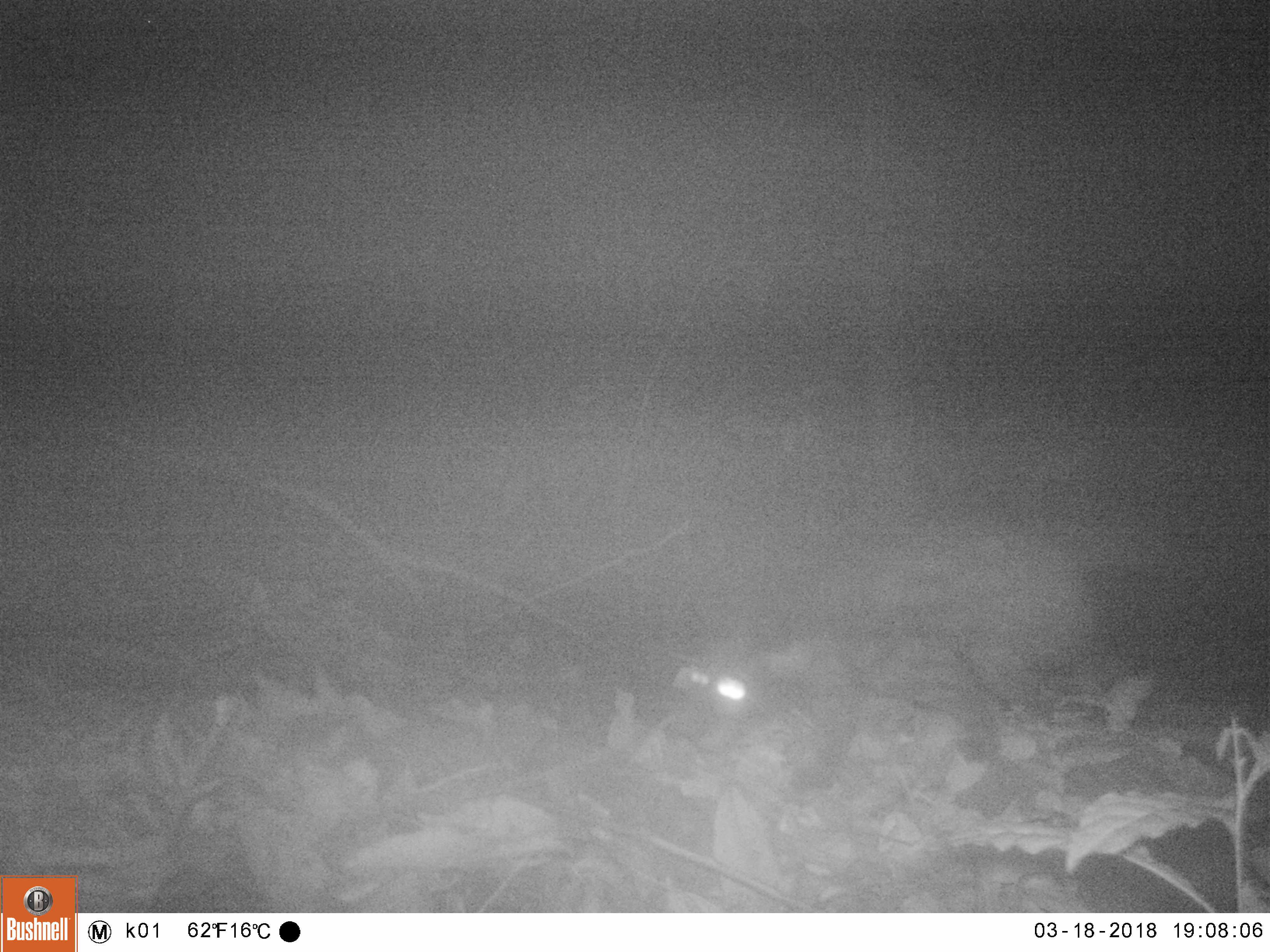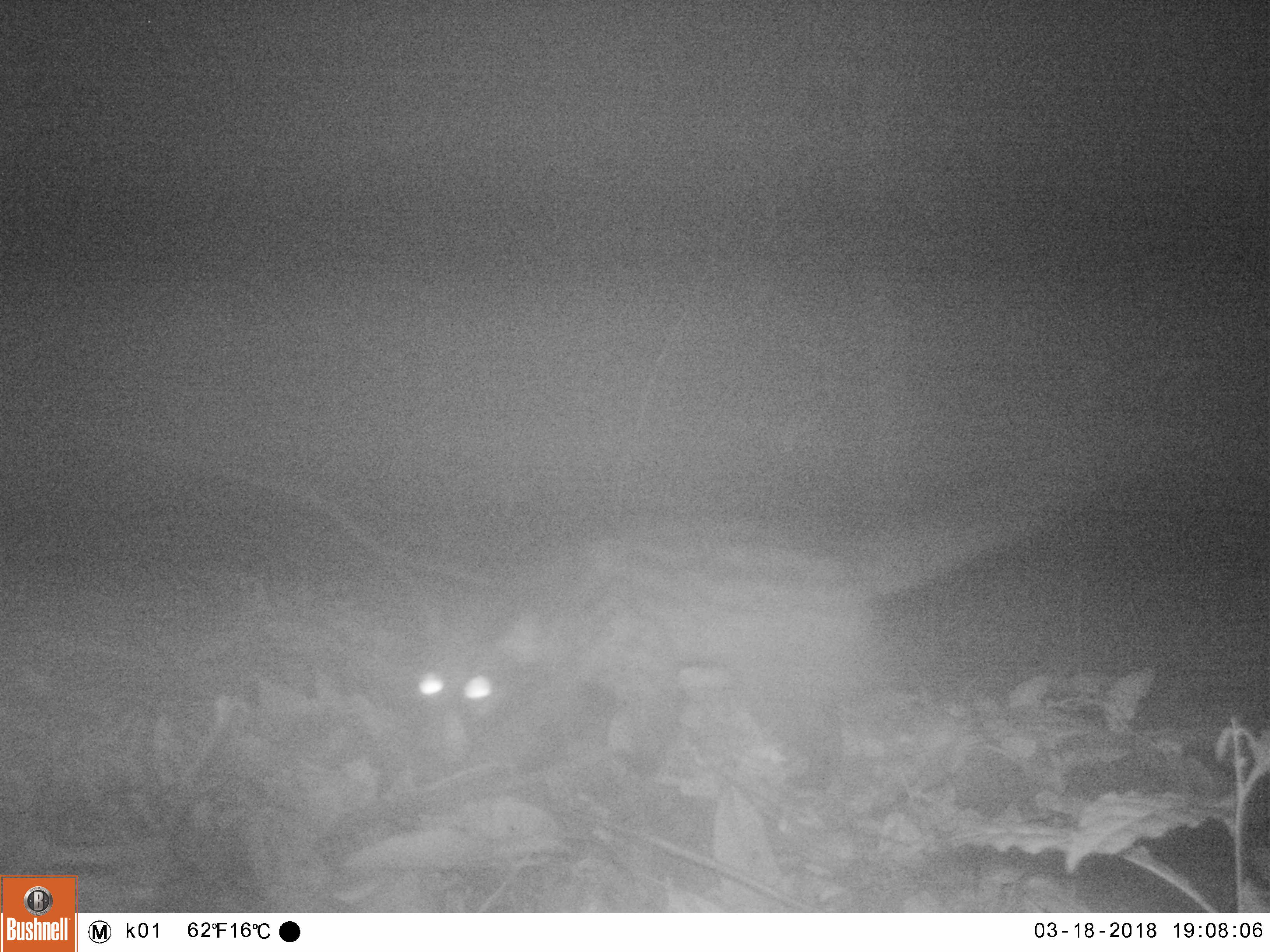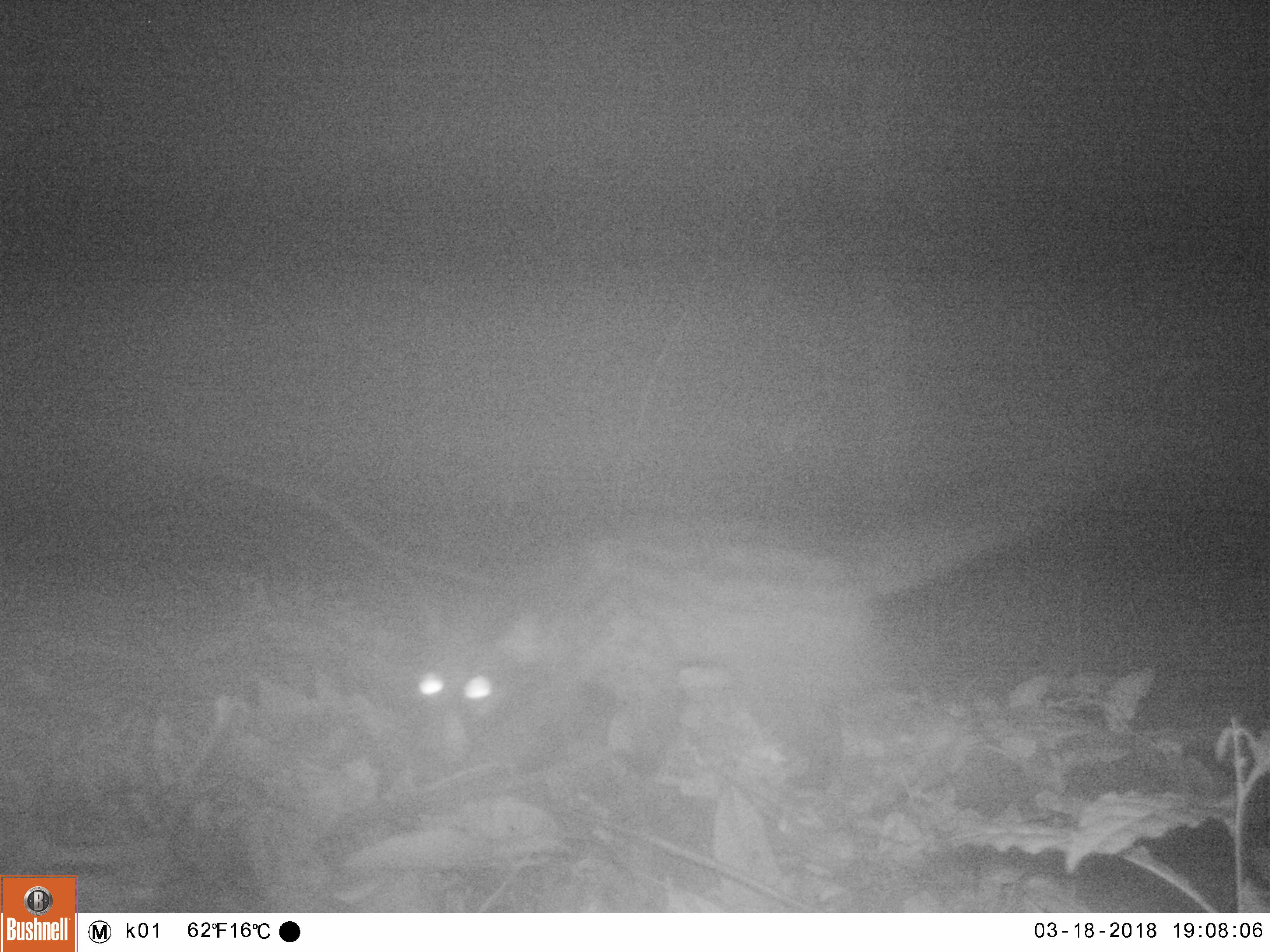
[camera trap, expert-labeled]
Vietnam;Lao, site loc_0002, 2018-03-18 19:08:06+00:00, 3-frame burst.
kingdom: Animalia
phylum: Chordata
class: Mammalia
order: Carnivora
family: Viverridae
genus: Paradoxurus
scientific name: Paradoxurus hermaphroditus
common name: common palm civet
Common palm civet (Paradoxurus hermaphroditus). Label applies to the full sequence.